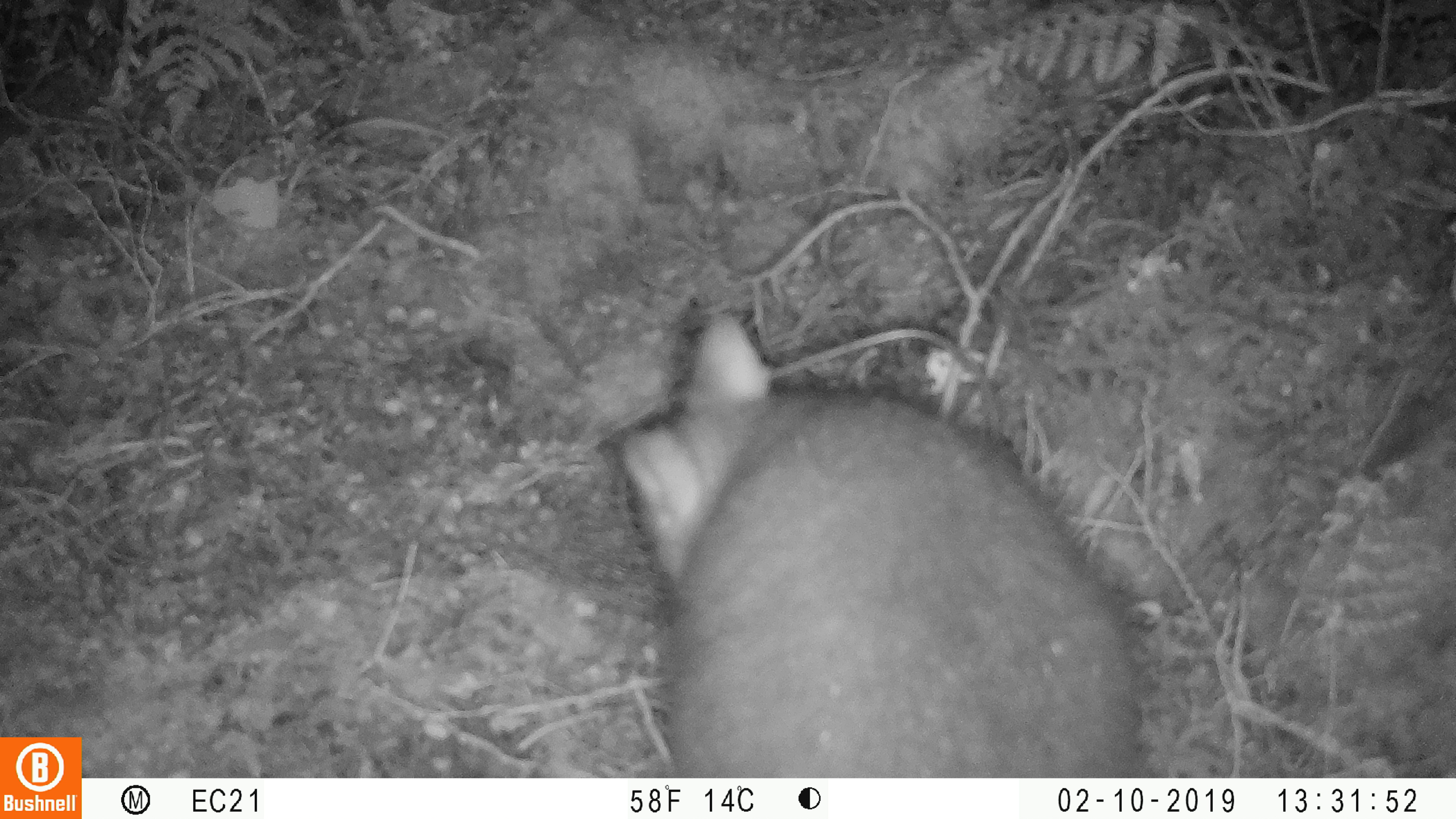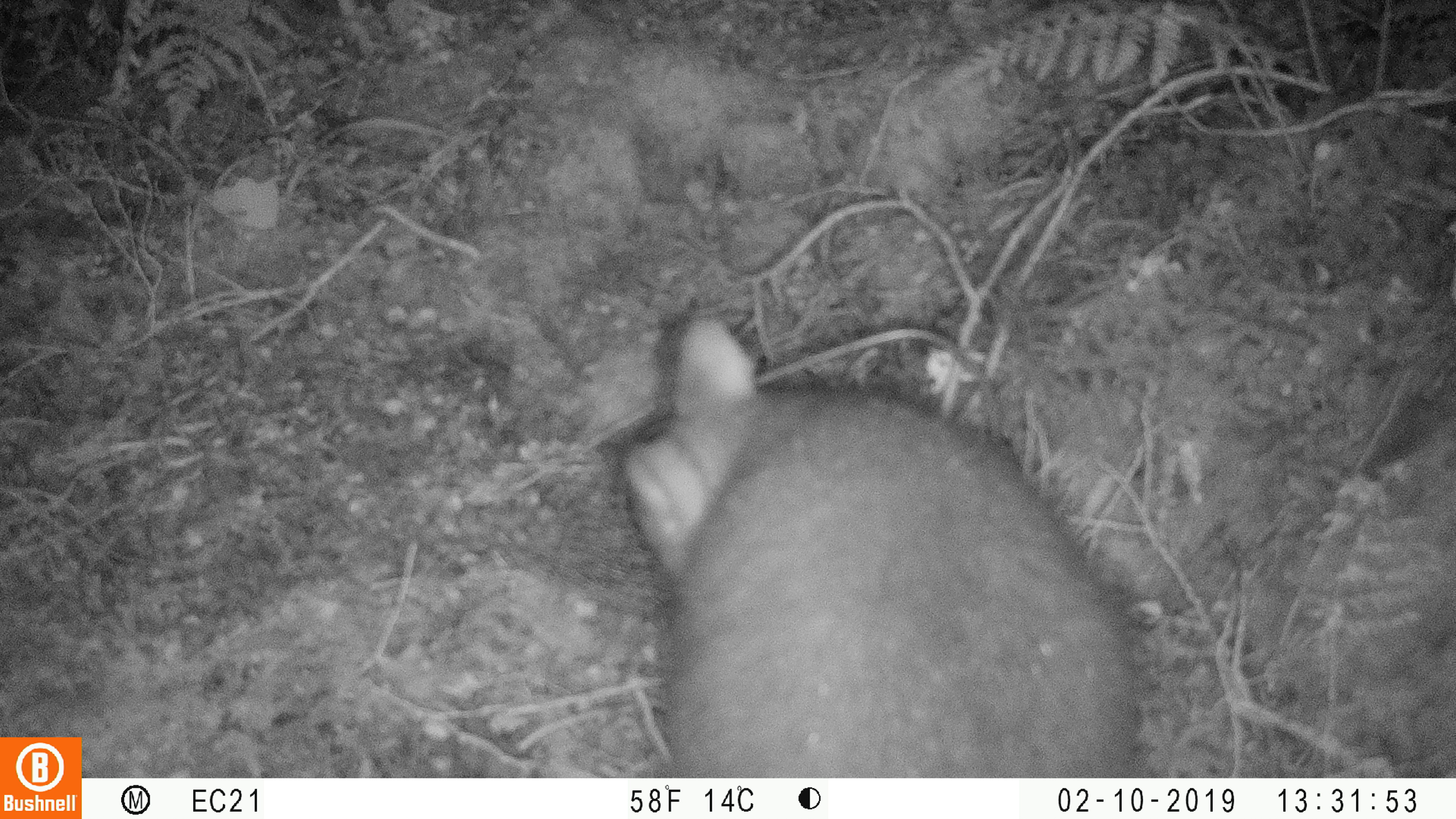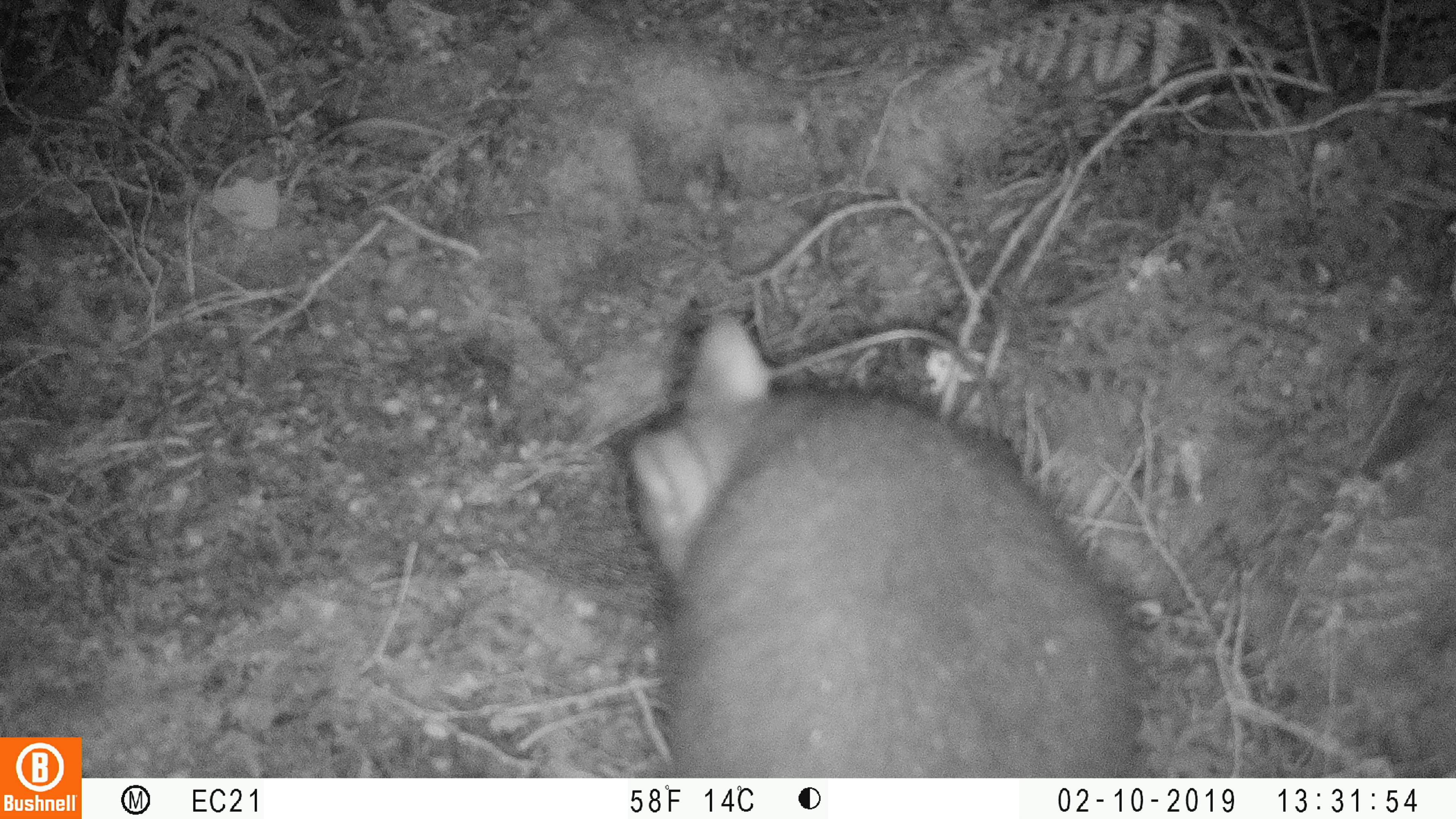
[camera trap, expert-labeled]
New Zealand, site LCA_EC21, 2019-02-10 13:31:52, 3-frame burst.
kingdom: Animalia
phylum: Chordata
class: Mammalia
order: Diprotodontia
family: Phalangeridae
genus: Trichosurus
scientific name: Trichosurus vulpecula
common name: common brushtail possum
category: possum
Possum (common brushtail possum) (Trichosurus vulpecula).